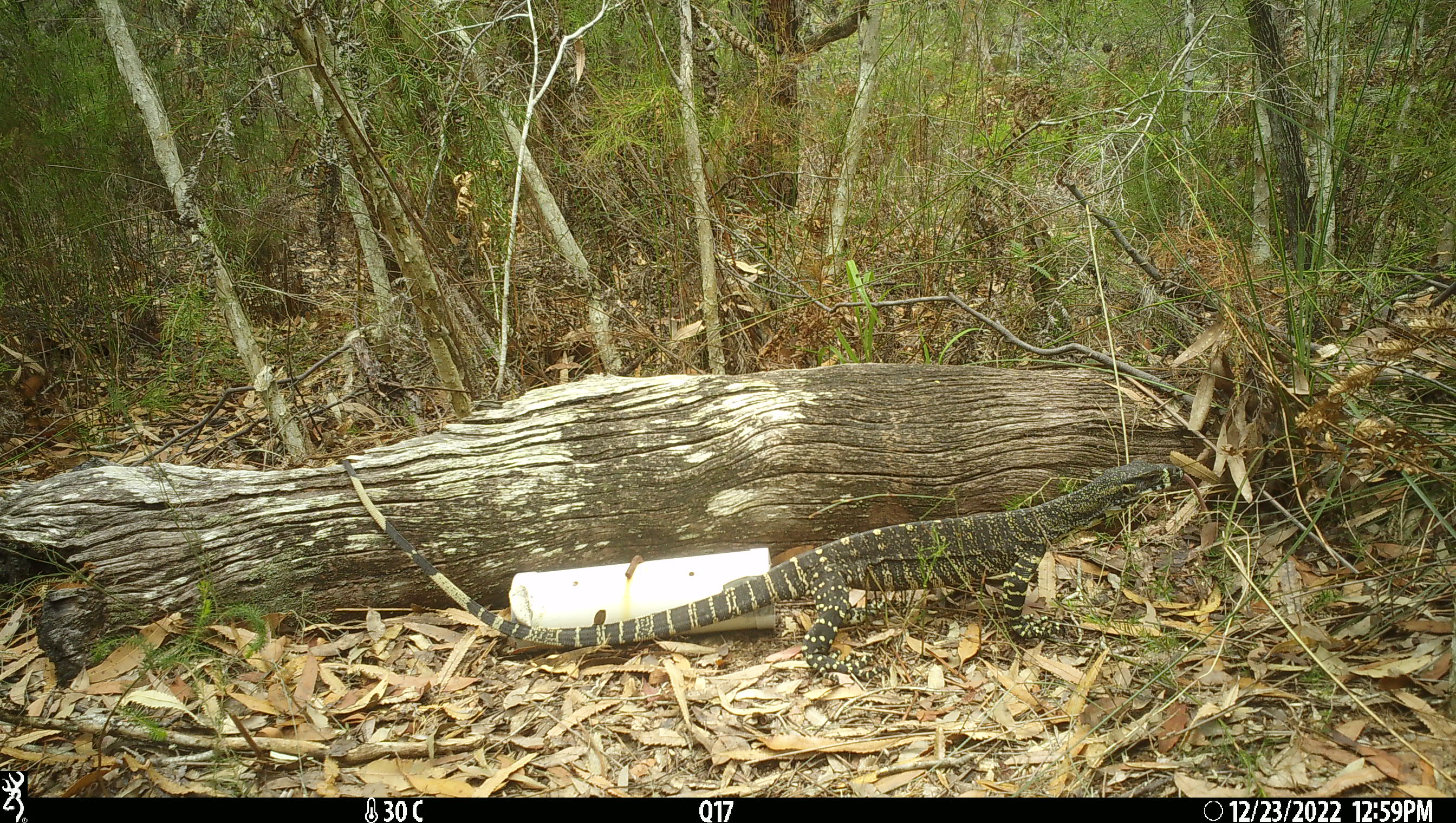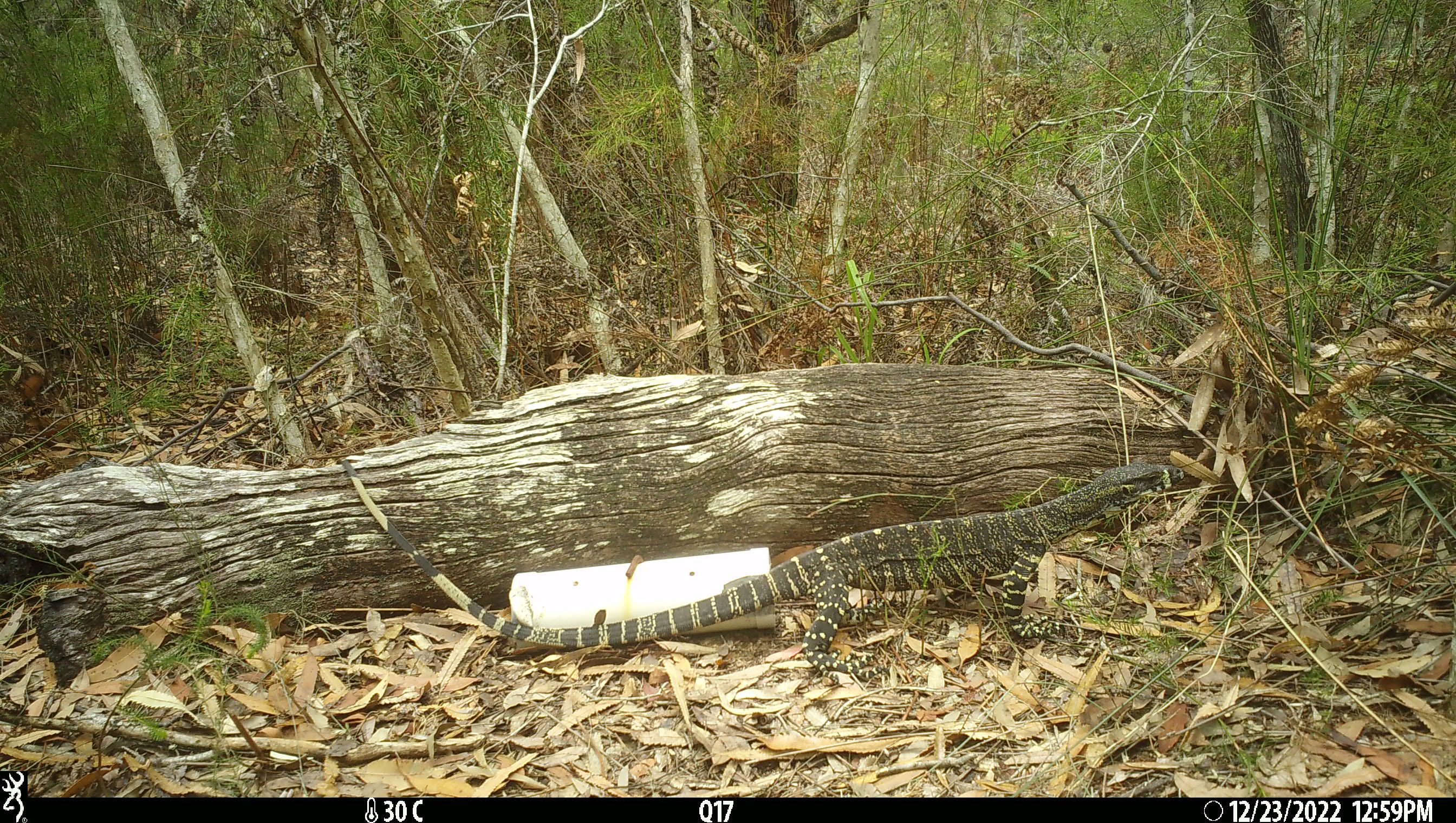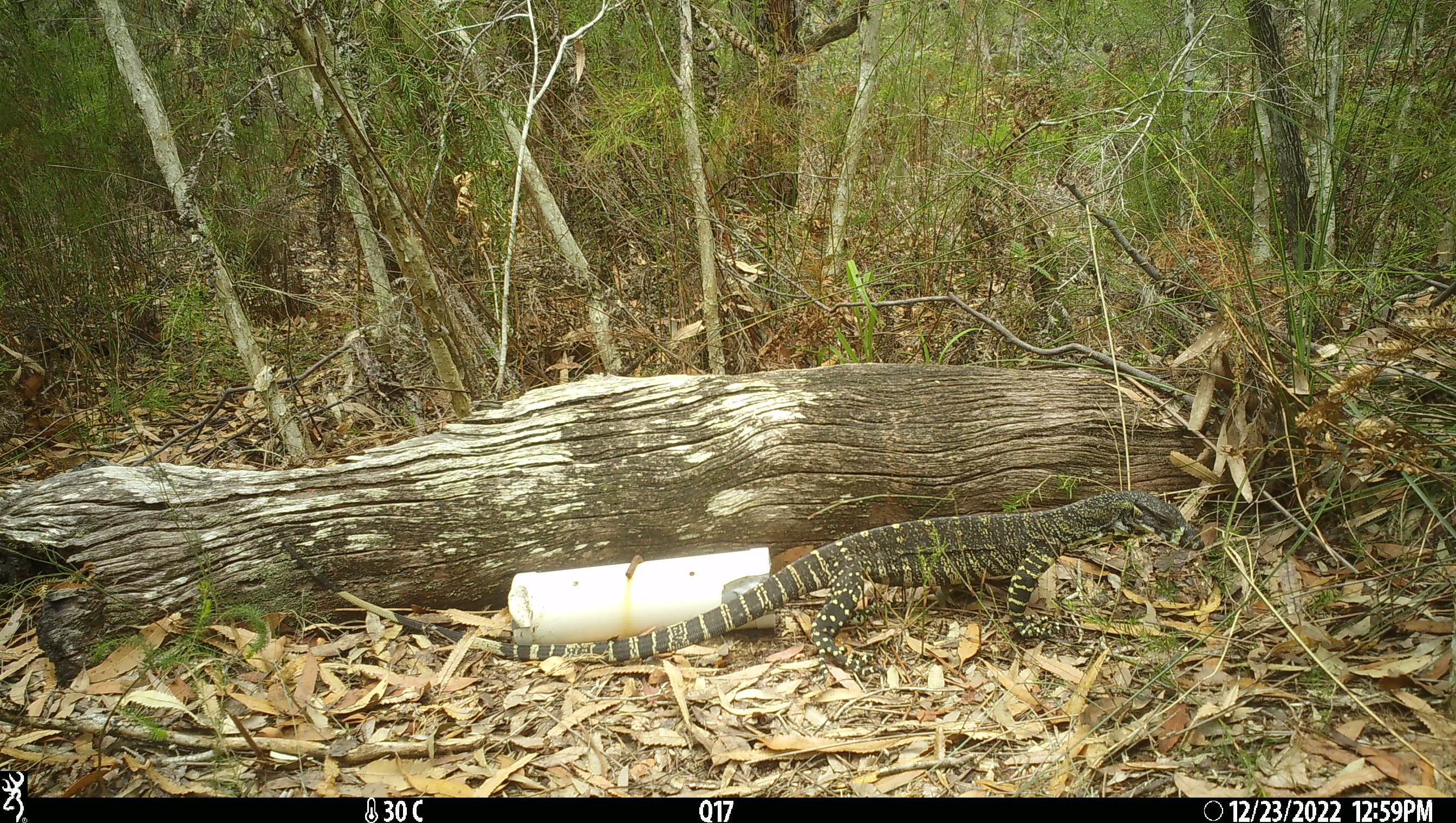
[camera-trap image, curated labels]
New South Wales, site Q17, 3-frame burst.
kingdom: Animalia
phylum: Chordata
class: Reptilia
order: Squamata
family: Varanidae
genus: Varanus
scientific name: Varanus varius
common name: lace monitor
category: goanna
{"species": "goanna (lace monitor) (Varanus varius)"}